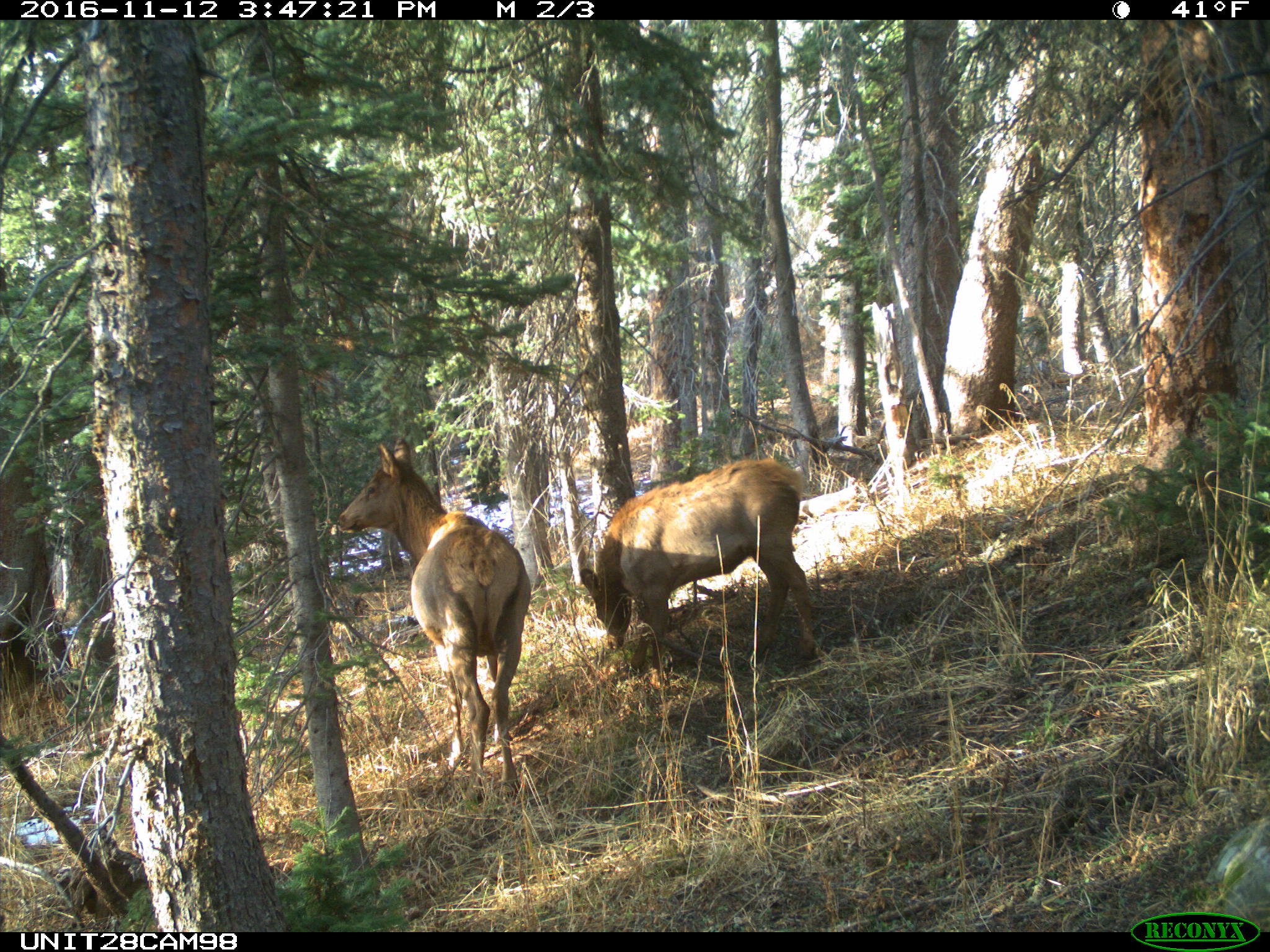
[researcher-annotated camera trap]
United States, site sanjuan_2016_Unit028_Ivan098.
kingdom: Animalia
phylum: Chordata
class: Mammalia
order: Artiodactyla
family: Cervidae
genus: Cervus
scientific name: Cervus elaphus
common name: red deer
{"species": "Cervus elaphus (red deer)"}